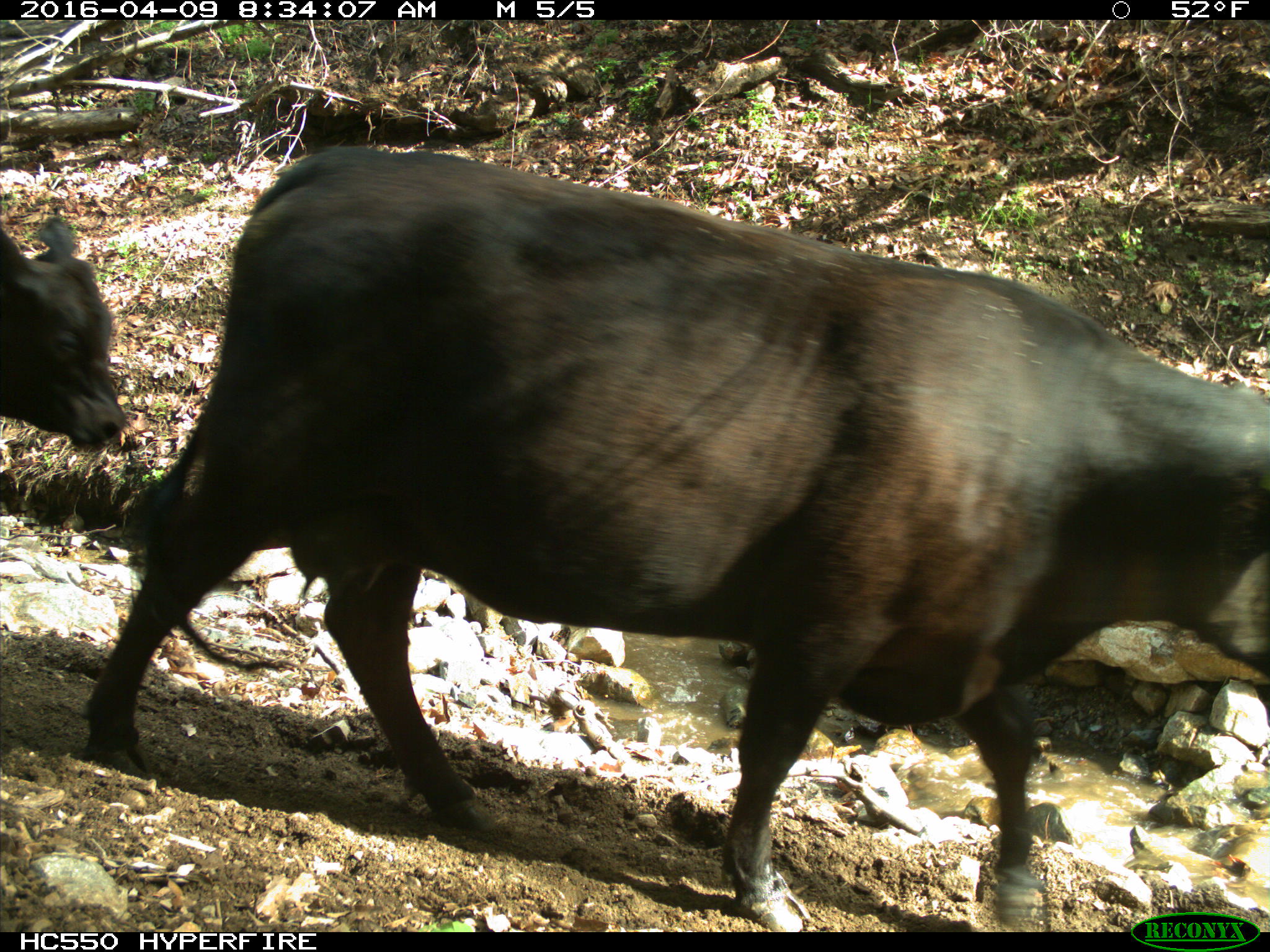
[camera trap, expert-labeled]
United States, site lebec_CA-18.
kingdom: Animalia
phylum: Chordata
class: Mammalia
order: Artiodactyla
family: Bovidae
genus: Bos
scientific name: Bos taurus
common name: domestic cow